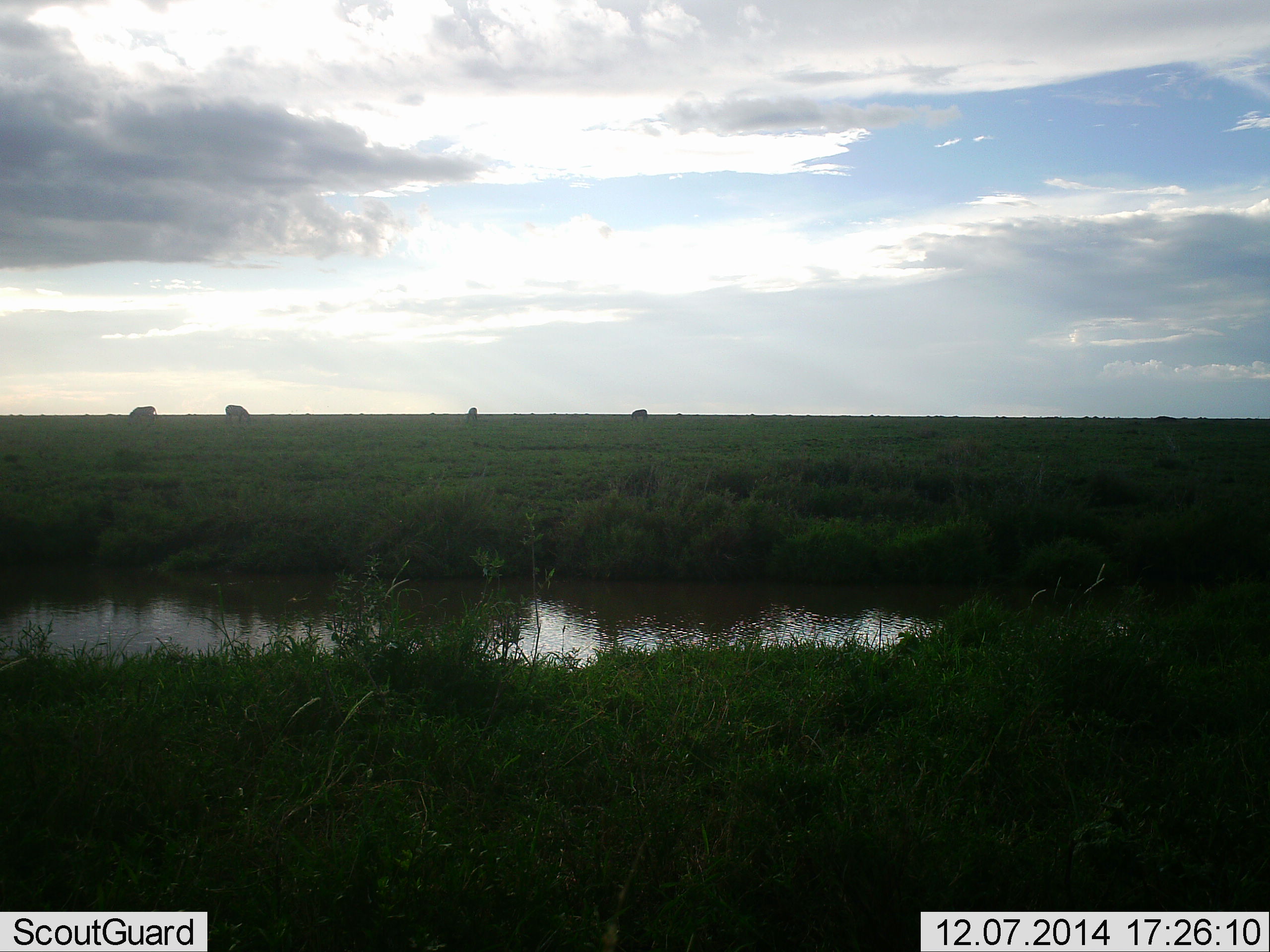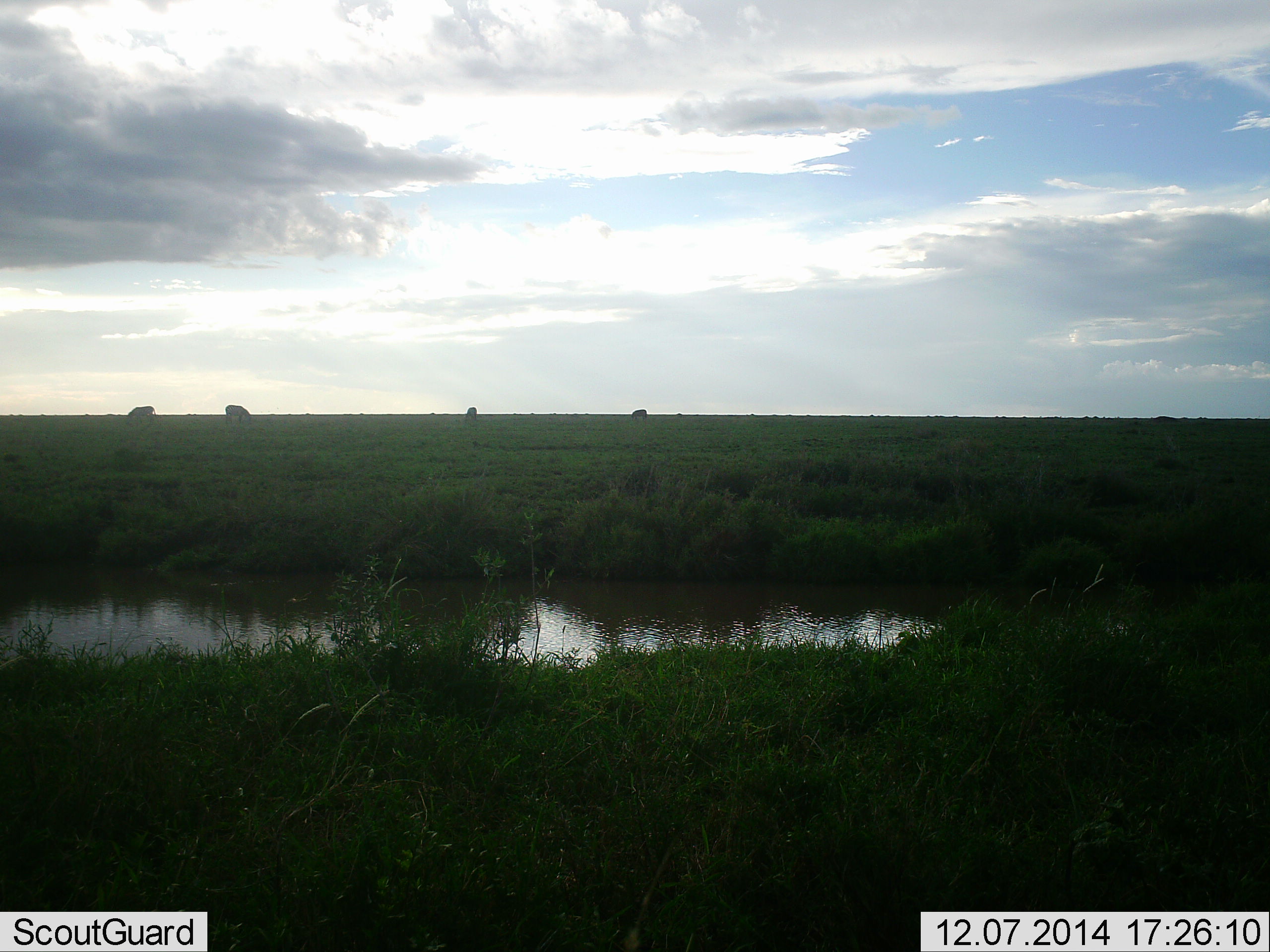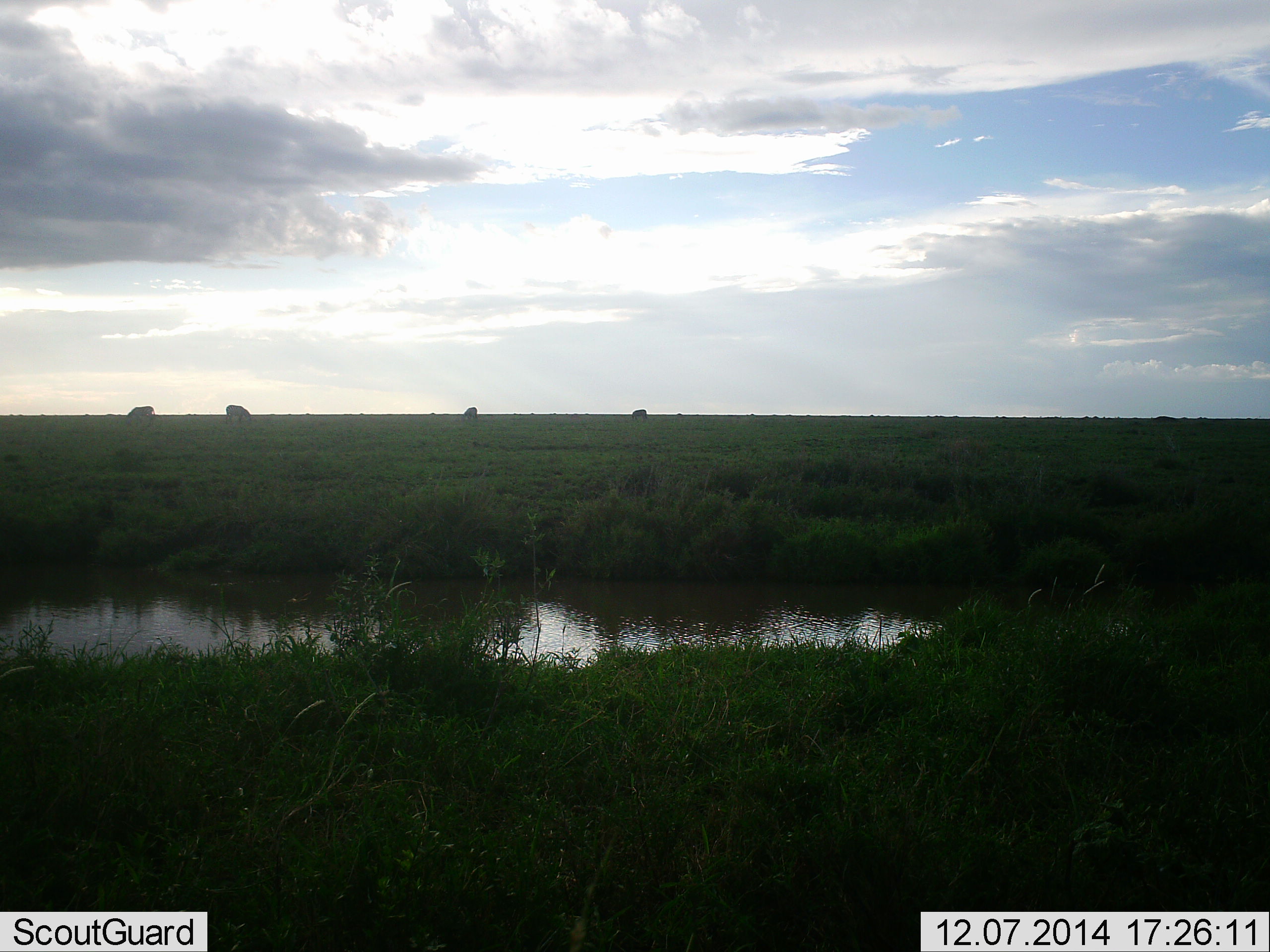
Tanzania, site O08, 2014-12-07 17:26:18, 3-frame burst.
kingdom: Animalia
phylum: Chordata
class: Mammalia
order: Artiodactyla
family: Bovidae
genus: Syncerus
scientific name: Syncerus caffer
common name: cape buffalo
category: buffalo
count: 4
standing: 50%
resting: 0%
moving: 0%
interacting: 0%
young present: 0%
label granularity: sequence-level